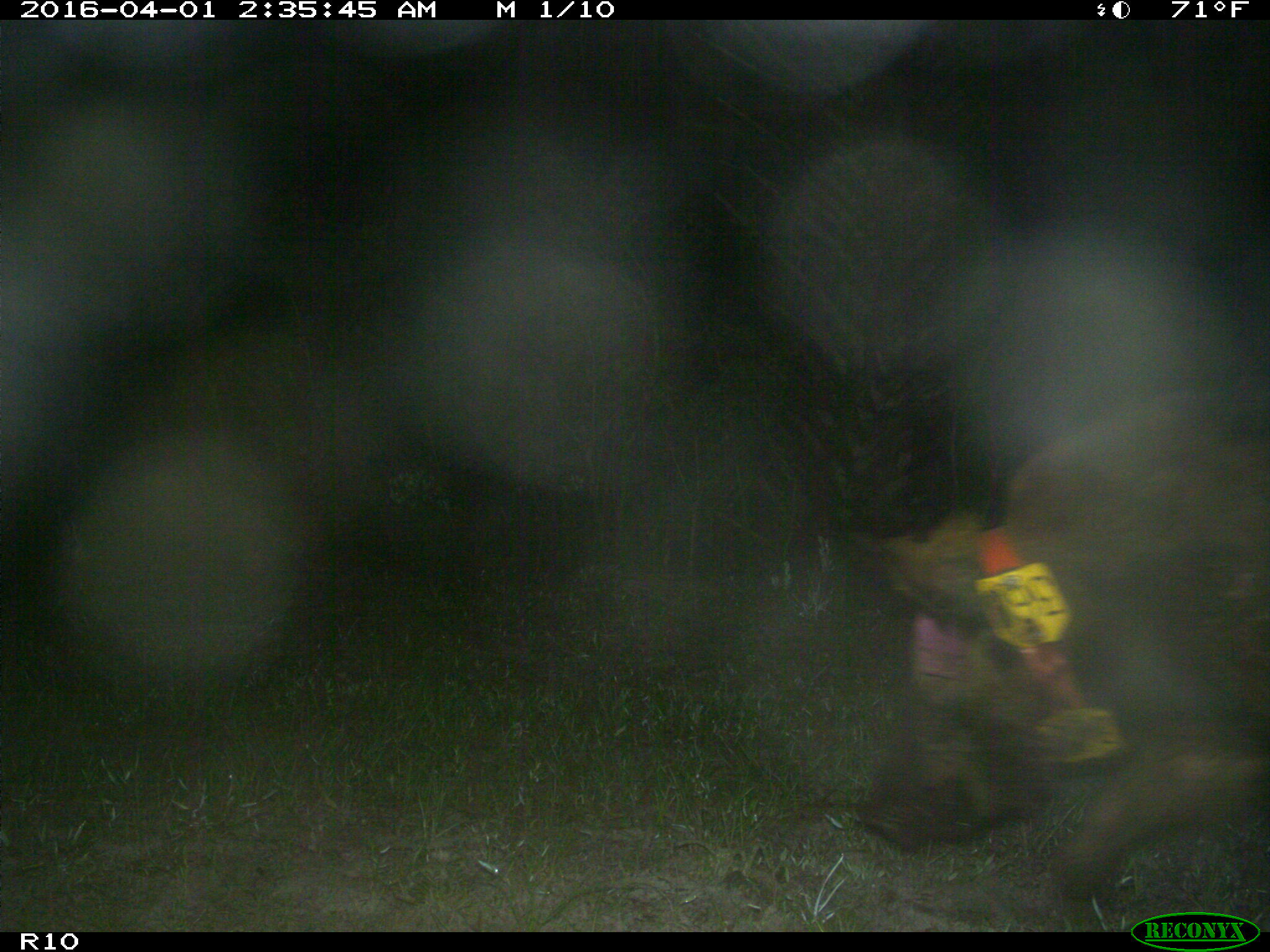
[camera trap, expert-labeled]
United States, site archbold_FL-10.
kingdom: Animalia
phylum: Chordata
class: Mammalia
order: Artiodactyla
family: Suidae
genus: Sus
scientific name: Sus scrofa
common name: wild boar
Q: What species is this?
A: Sus scrofa (wild boar).